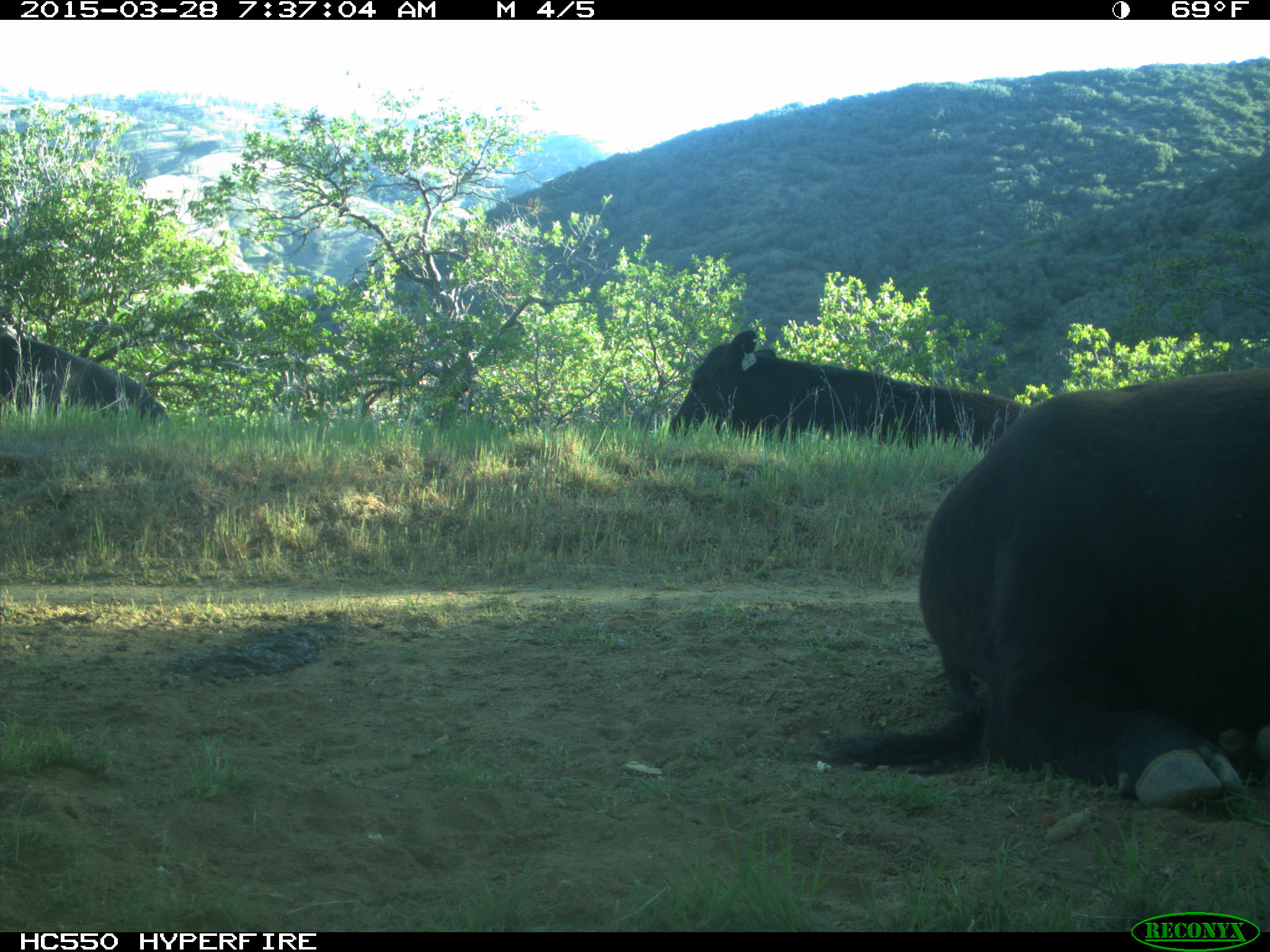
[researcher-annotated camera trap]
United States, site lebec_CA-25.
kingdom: Animalia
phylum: Chordata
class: Mammalia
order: Artiodactyla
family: Bovidae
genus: Bos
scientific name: Bos taurus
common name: domestic cow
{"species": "Bos taurus (domestic cow)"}